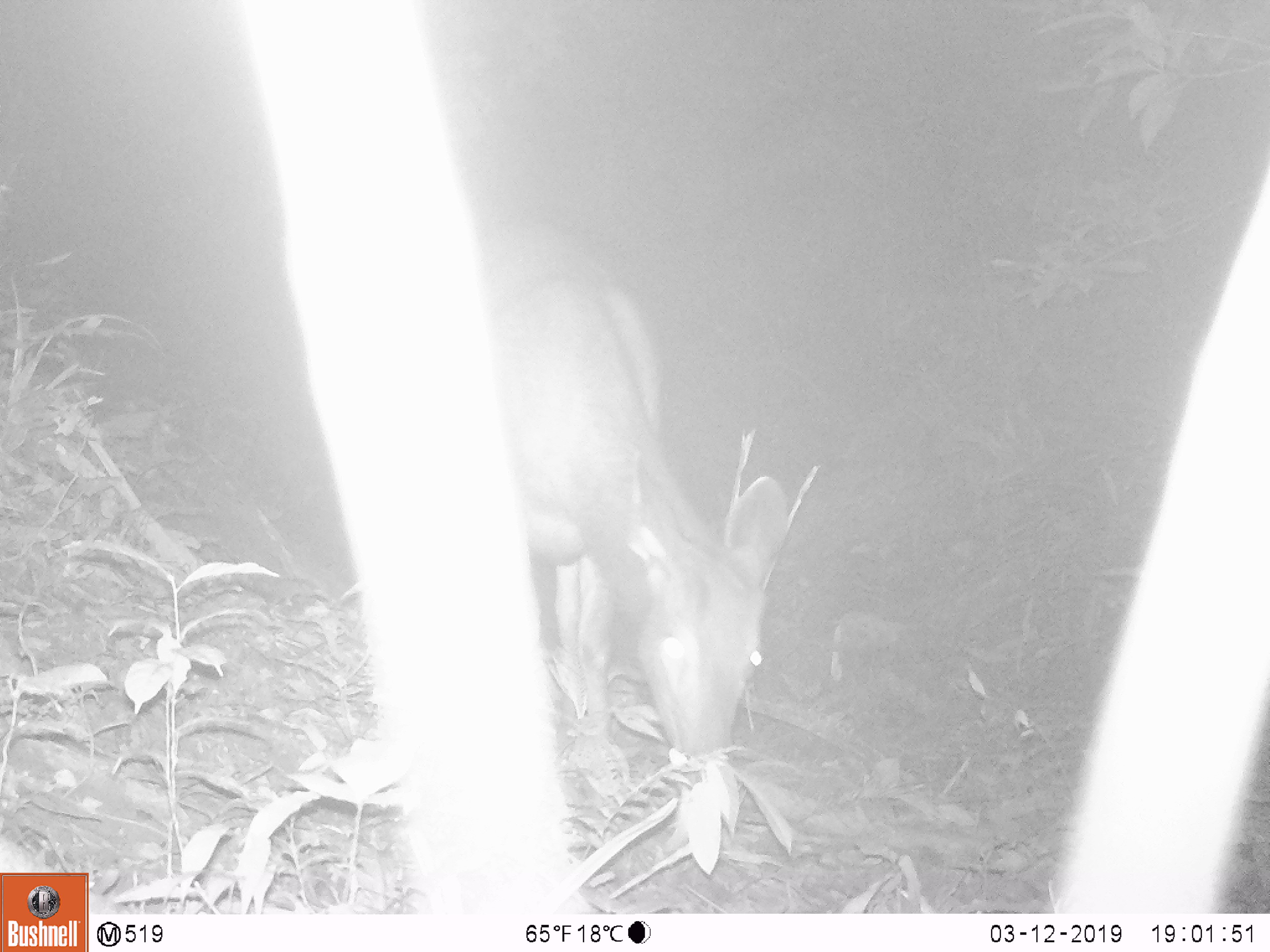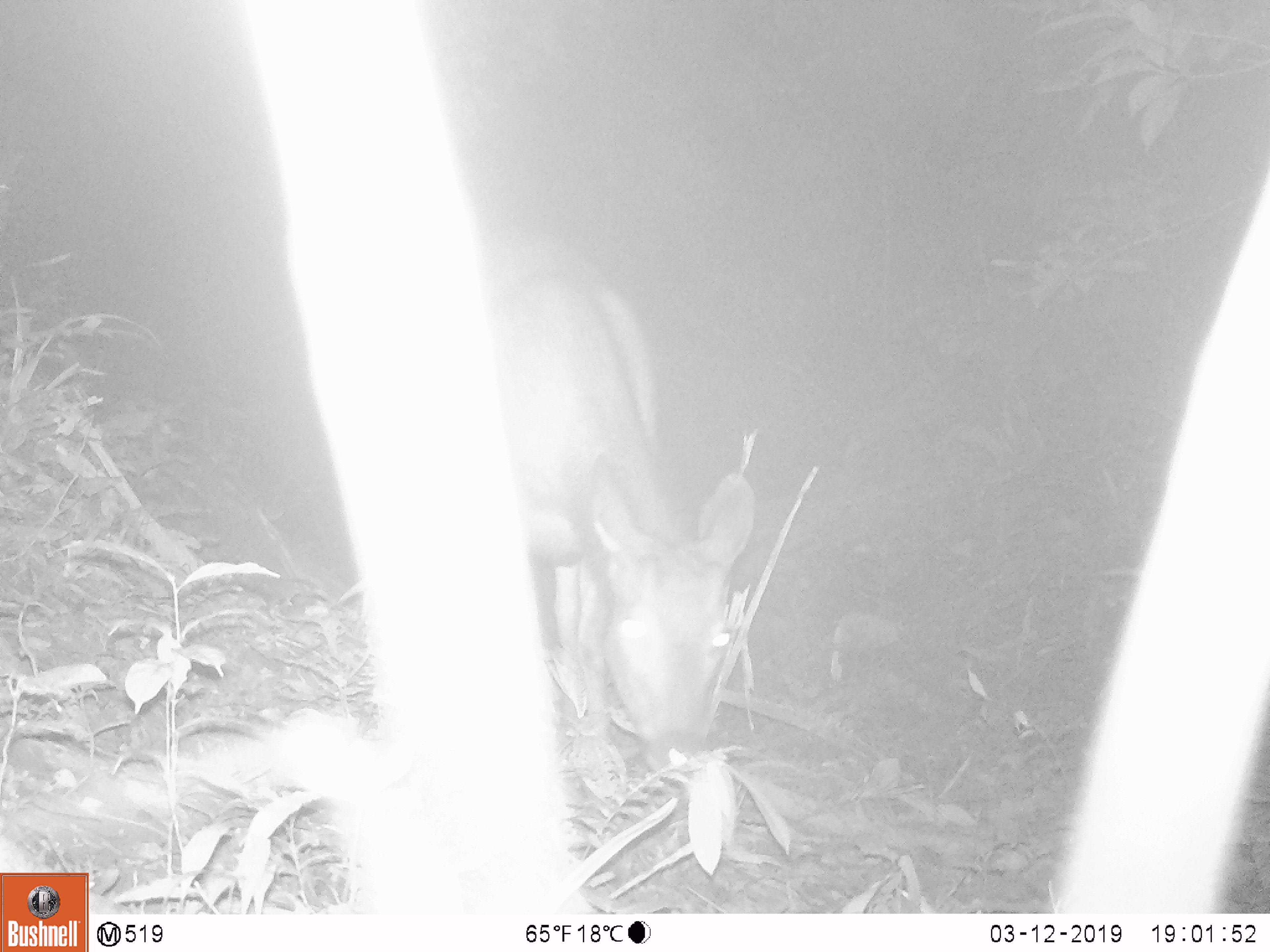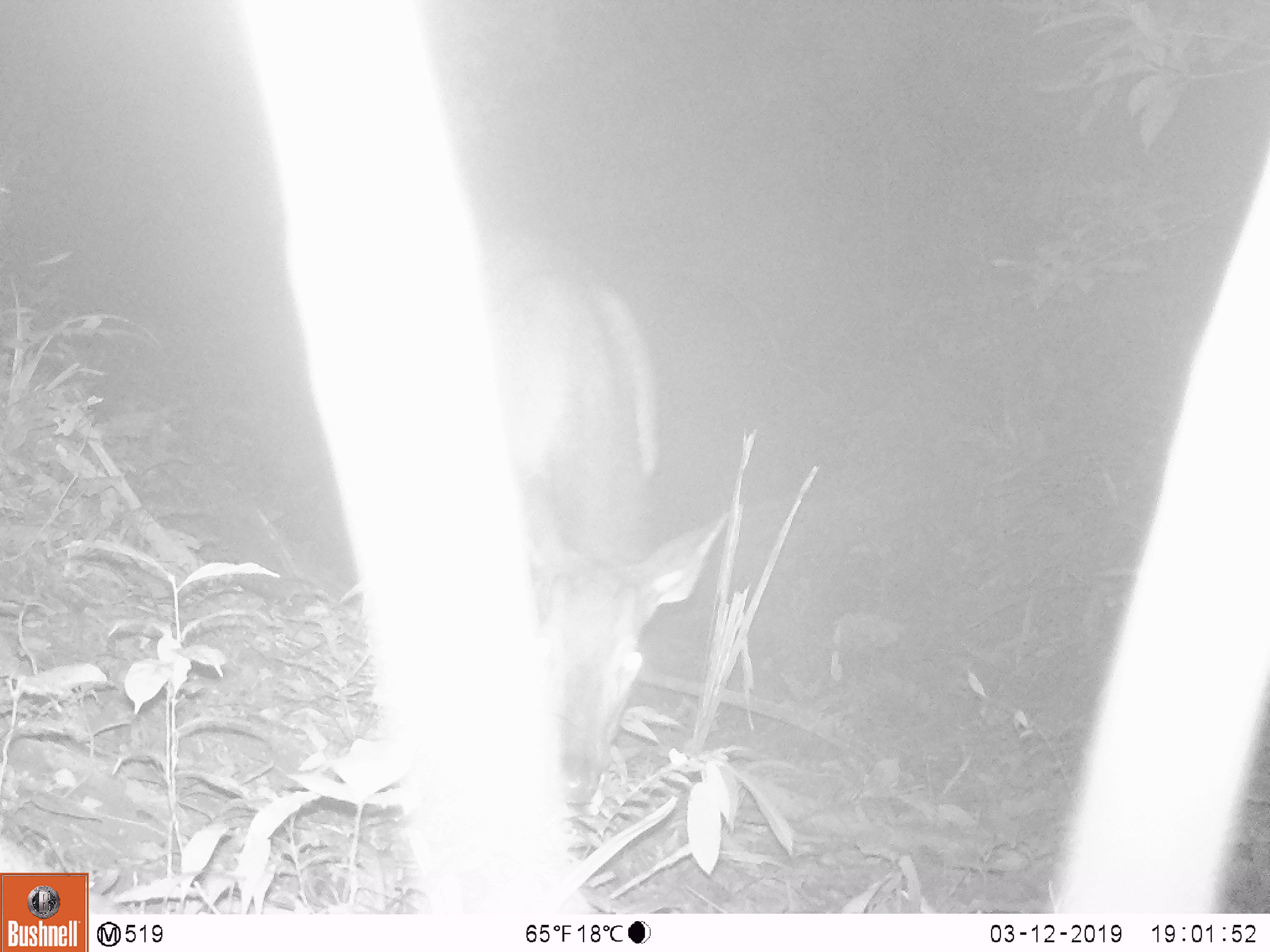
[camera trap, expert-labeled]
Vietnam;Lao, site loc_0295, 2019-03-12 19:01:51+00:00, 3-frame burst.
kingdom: Animalia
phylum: Chordata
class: Mammalia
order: Artiodactyla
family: Cervidae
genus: Rusa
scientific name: Rusa unicolor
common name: sambar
Sambar (Rusa unicolor). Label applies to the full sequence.